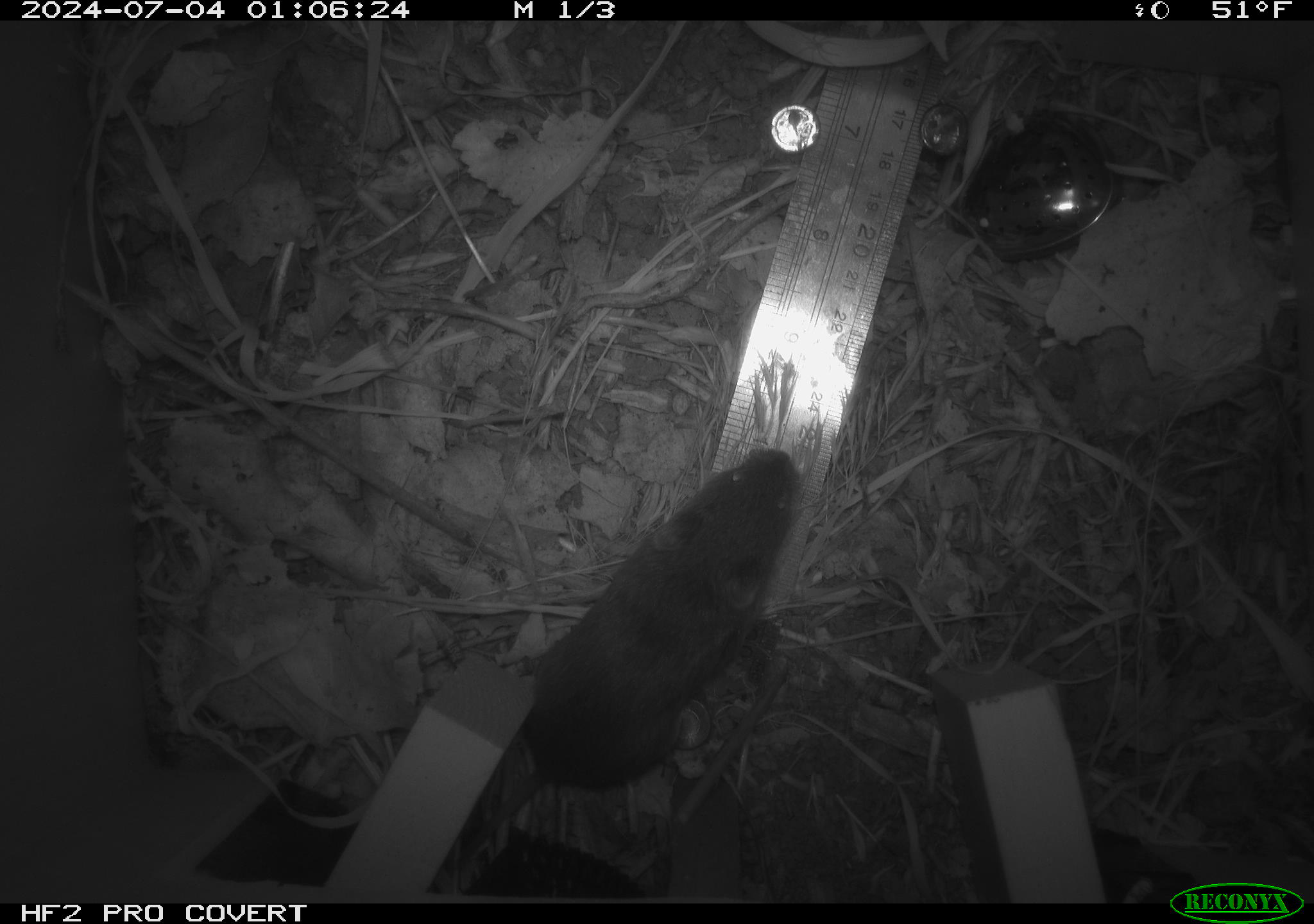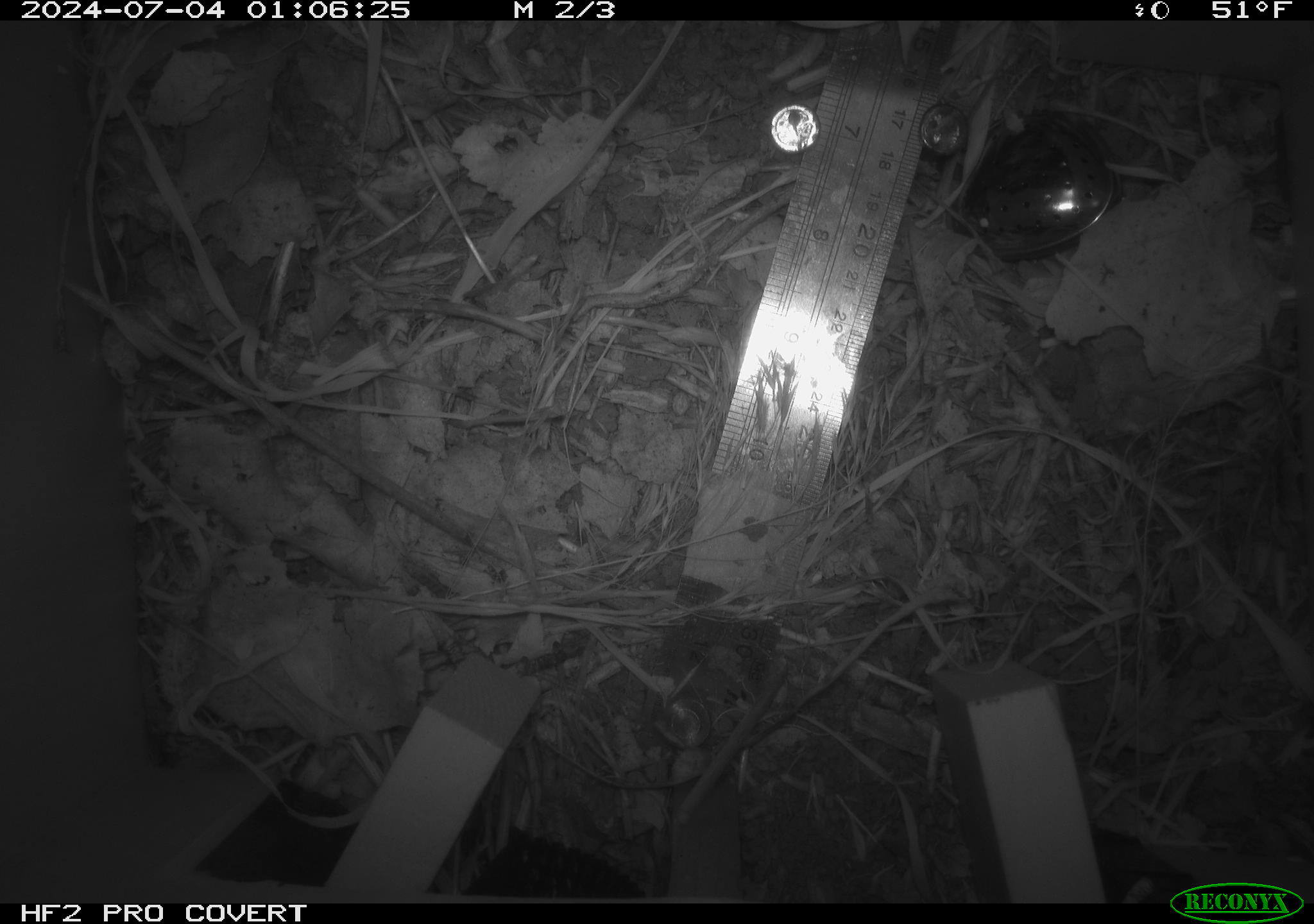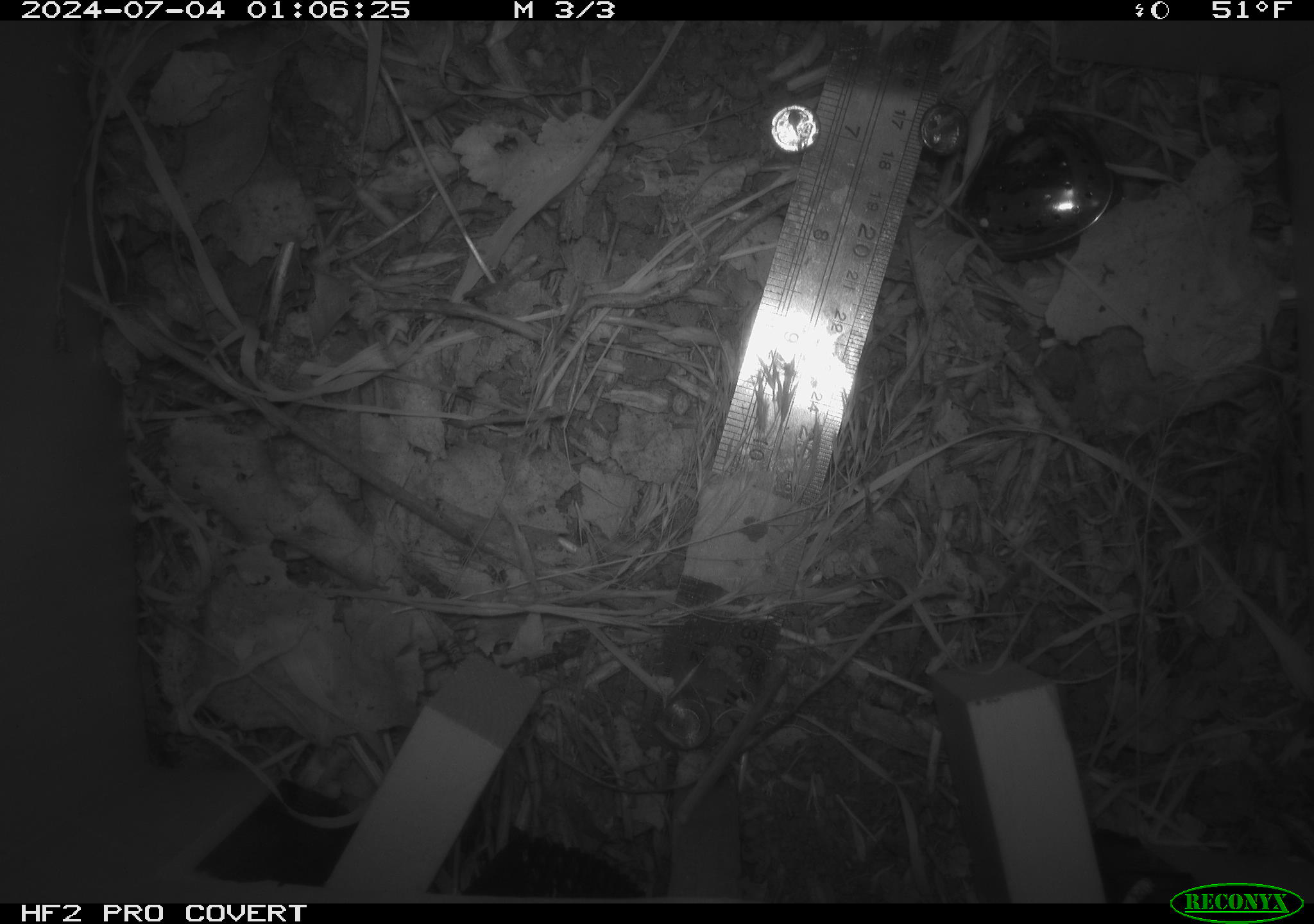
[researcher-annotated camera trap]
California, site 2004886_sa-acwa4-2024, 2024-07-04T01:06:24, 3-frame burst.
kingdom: Animalia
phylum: Chordata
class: Mammalia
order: Rodentia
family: Cricetidae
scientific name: Arvicolinae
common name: voles, lemmings, and muskrats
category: arvicolinae subfamily